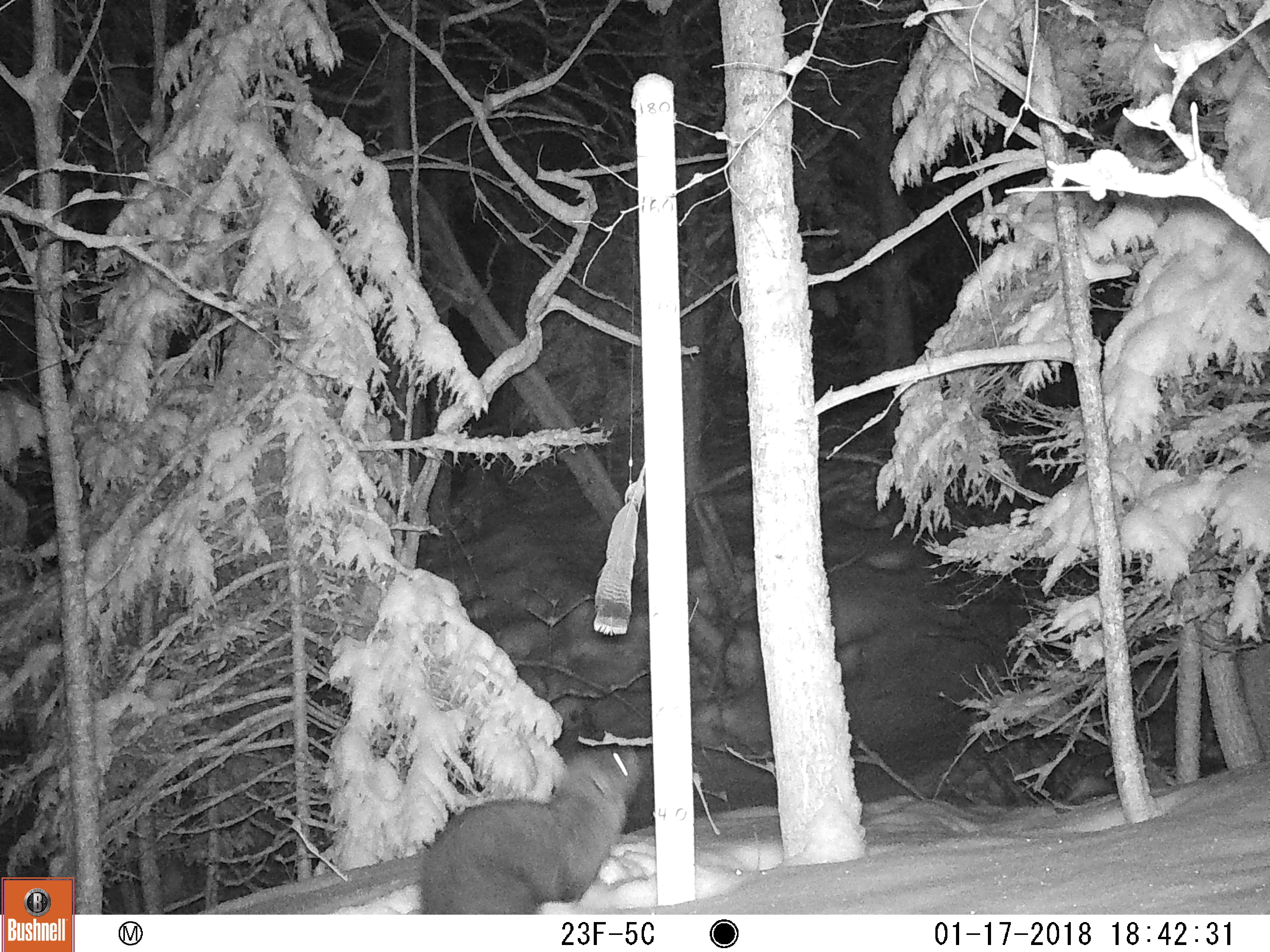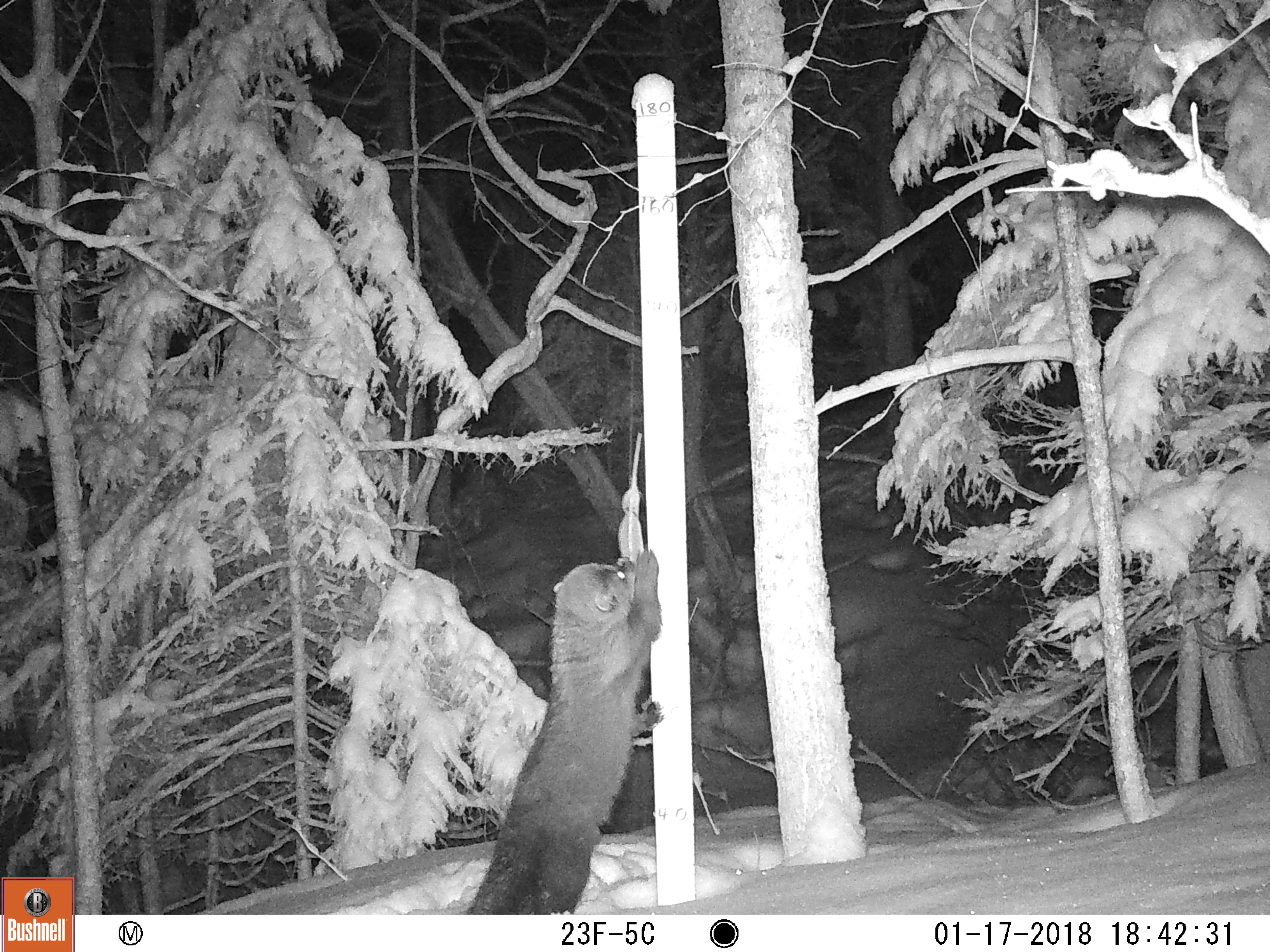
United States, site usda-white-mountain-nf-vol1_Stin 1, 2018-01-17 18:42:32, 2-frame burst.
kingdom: Animalia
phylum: Chordata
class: Mammalia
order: Carnivora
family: Mustelidae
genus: Pekania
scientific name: Pekania pennanti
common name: fisher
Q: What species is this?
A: Fisher (Pekania pennanti).